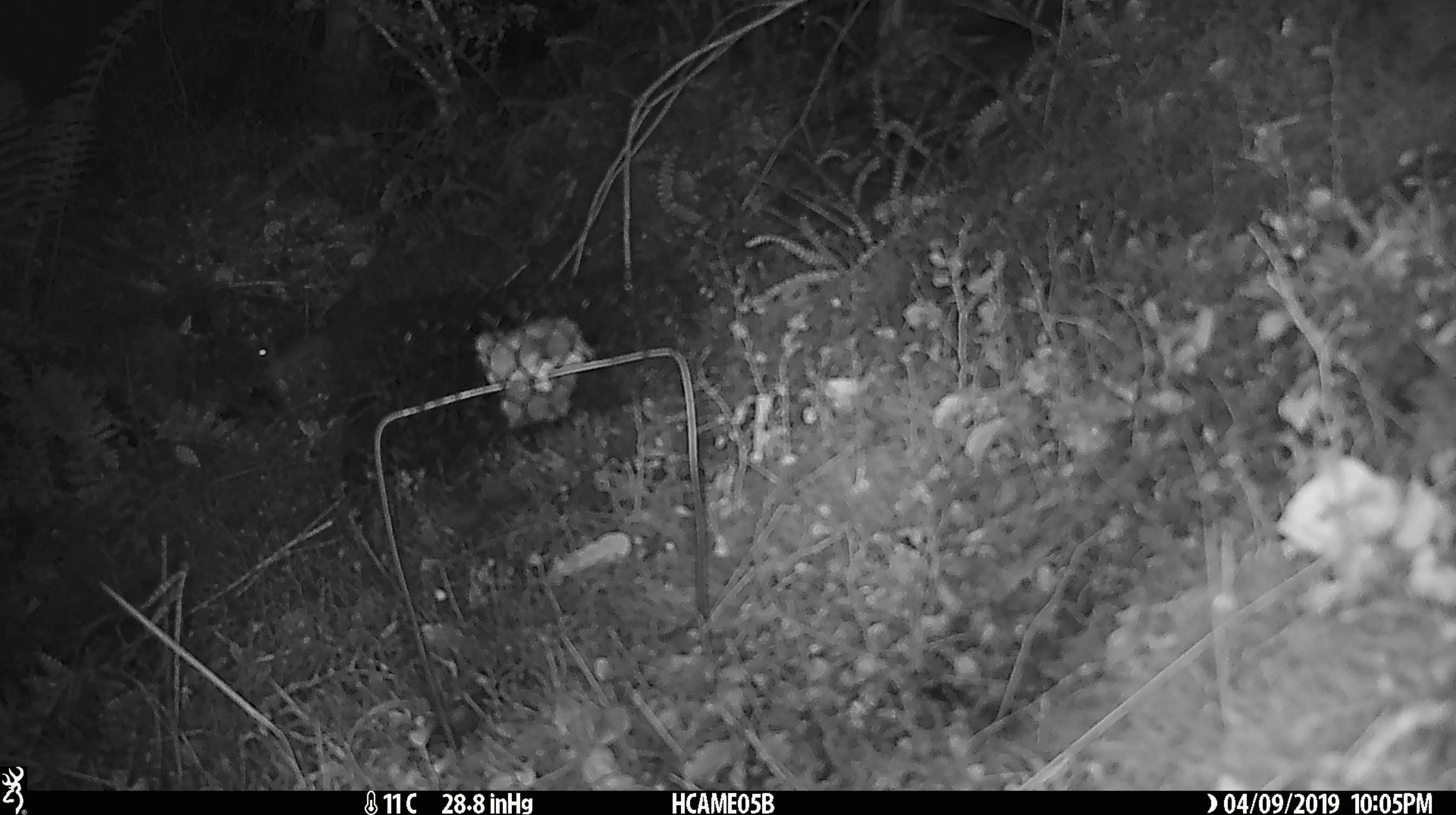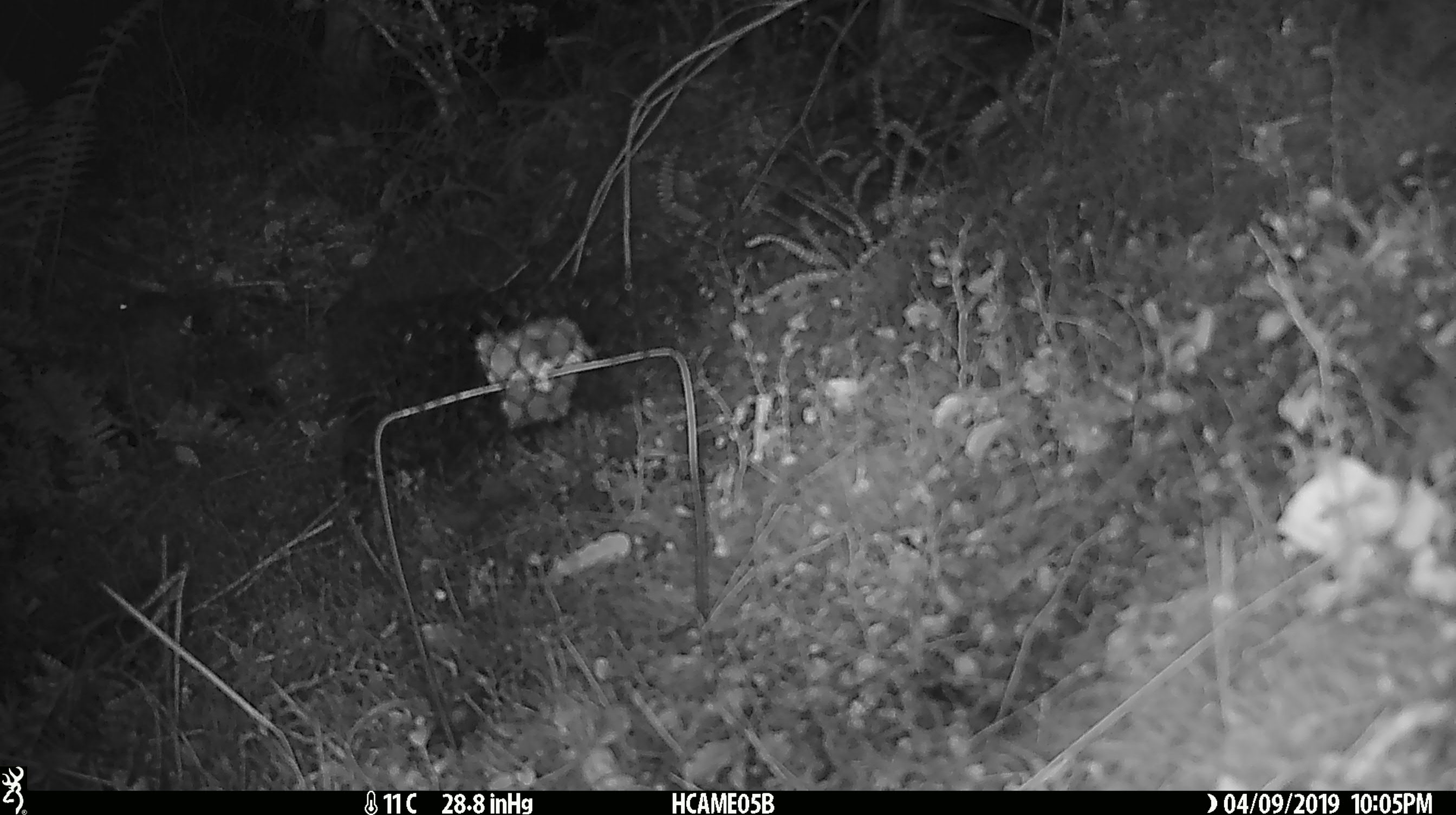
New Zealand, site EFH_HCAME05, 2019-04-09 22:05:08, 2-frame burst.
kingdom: Animalia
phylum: Chordata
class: Mammalia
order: Rodentia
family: Muridae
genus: Mus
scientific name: Mus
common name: mouse